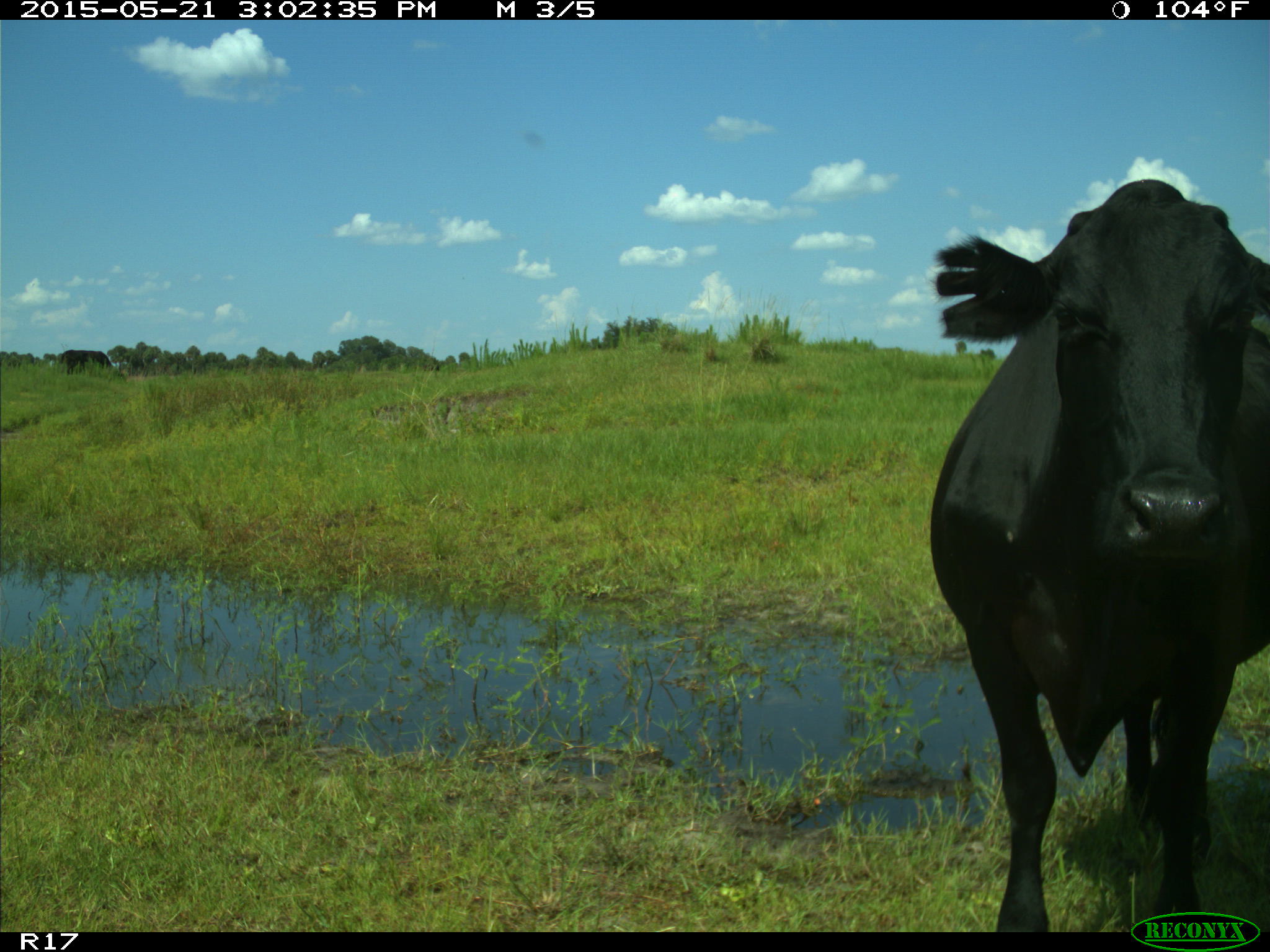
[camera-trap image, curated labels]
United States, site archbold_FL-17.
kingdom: Animalia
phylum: Chordata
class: Mammalia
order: Artiodactyla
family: Bovidae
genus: Bos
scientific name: Bos taurus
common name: domestic cow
Bos taurus (domestic cow).